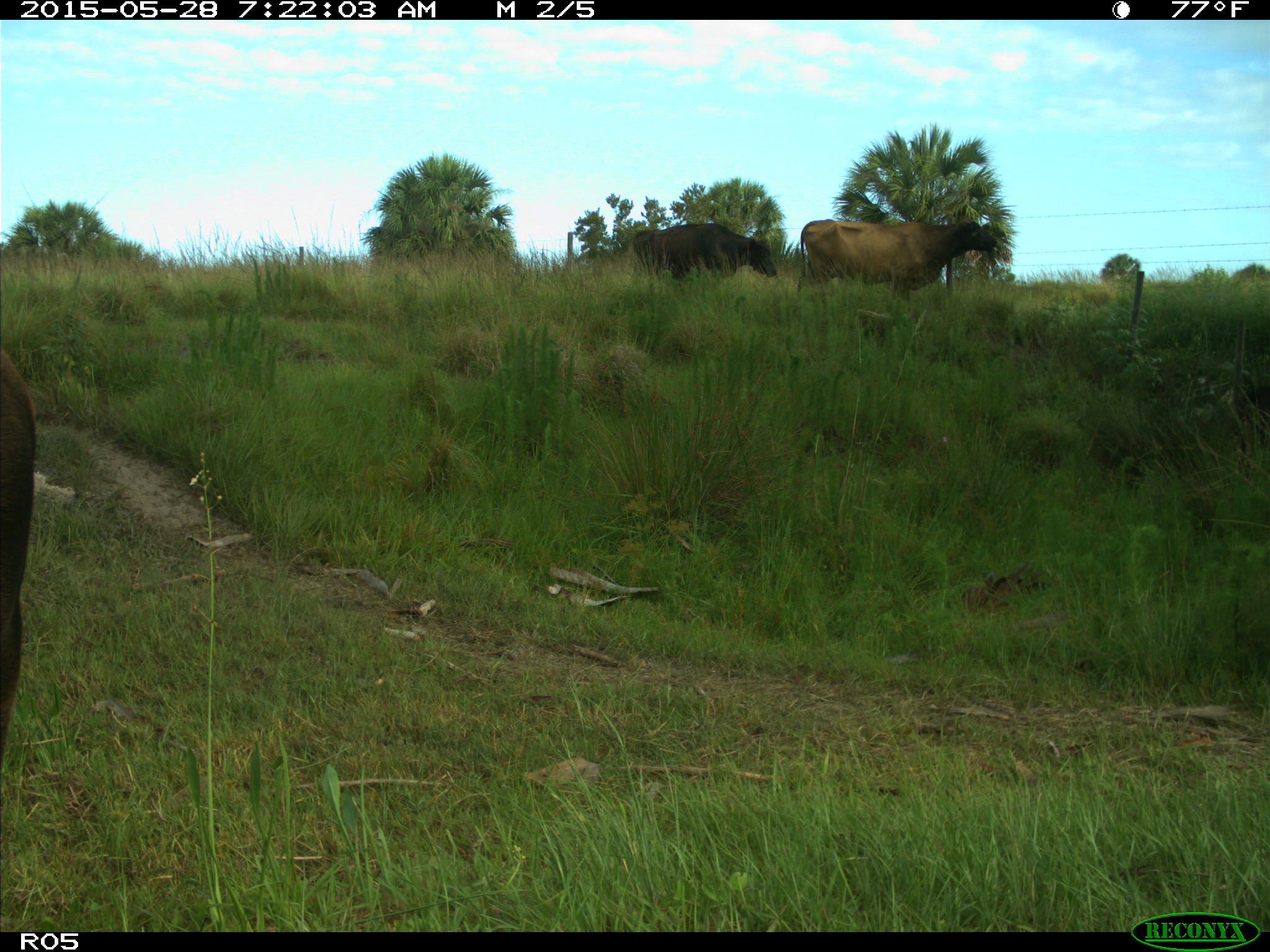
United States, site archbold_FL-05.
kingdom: Animalia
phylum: Chordata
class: Mammalia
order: Artiodactyla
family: Bovidae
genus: Bos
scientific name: Bos taurus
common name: domestic cow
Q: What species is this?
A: Bos taurus (domestic cow).